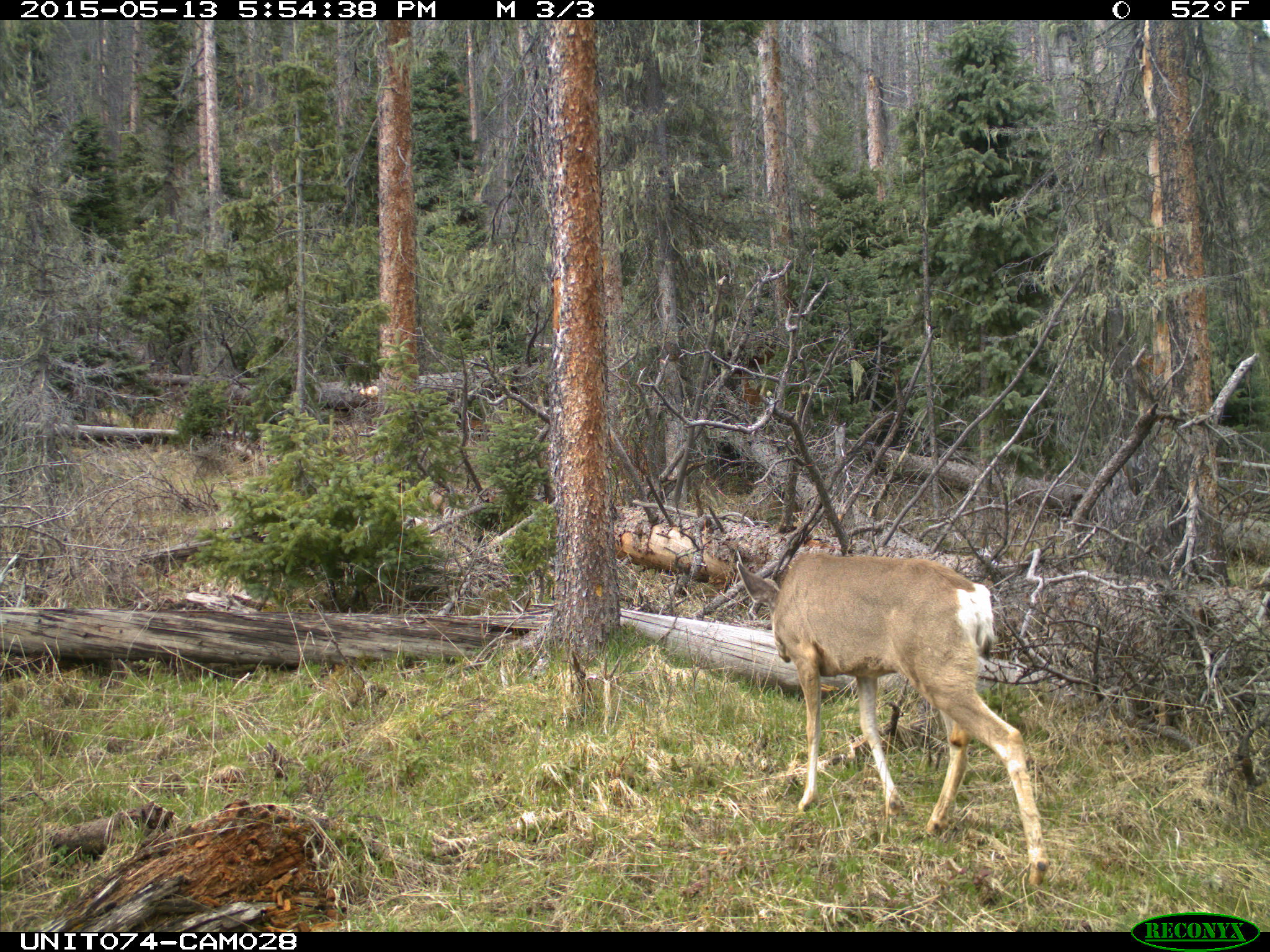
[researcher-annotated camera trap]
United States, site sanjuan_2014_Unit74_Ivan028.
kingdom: Animalia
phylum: Chordata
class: Mammalia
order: Artiodactyla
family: Cervidae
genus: Odocoileus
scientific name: Odocoileus hemionus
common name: mule deer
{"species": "Odocoileus hemionus (mule deer)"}